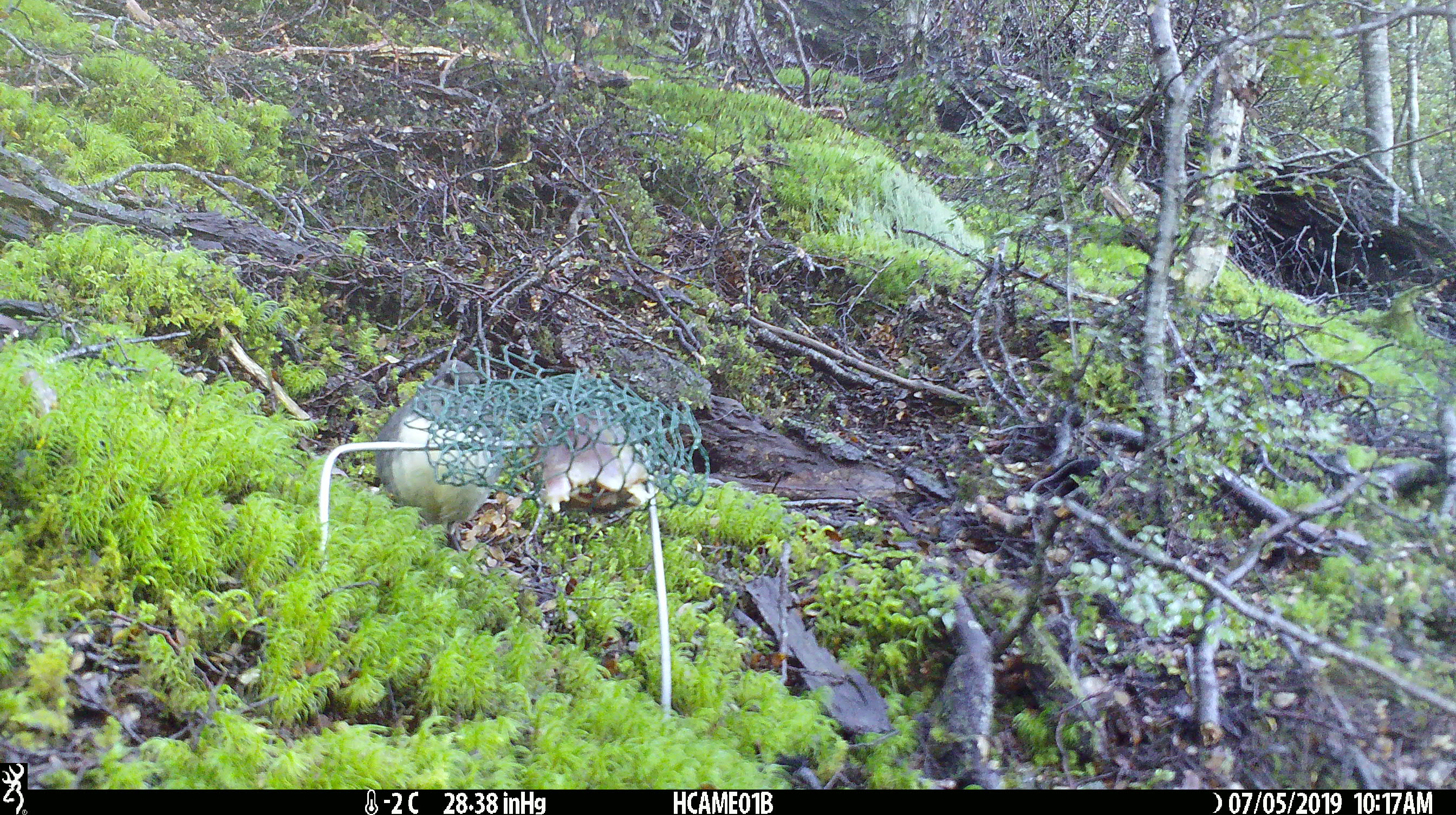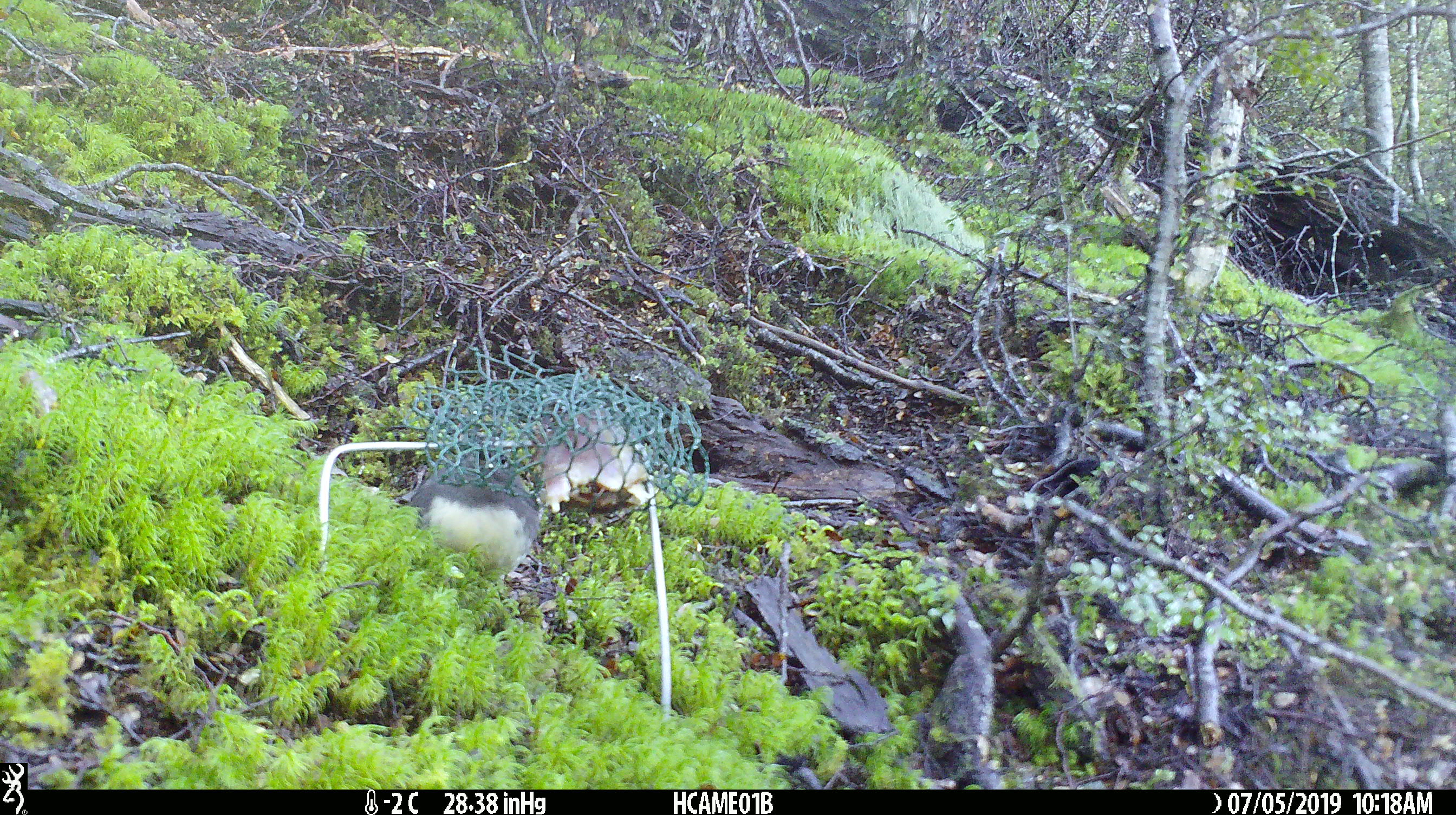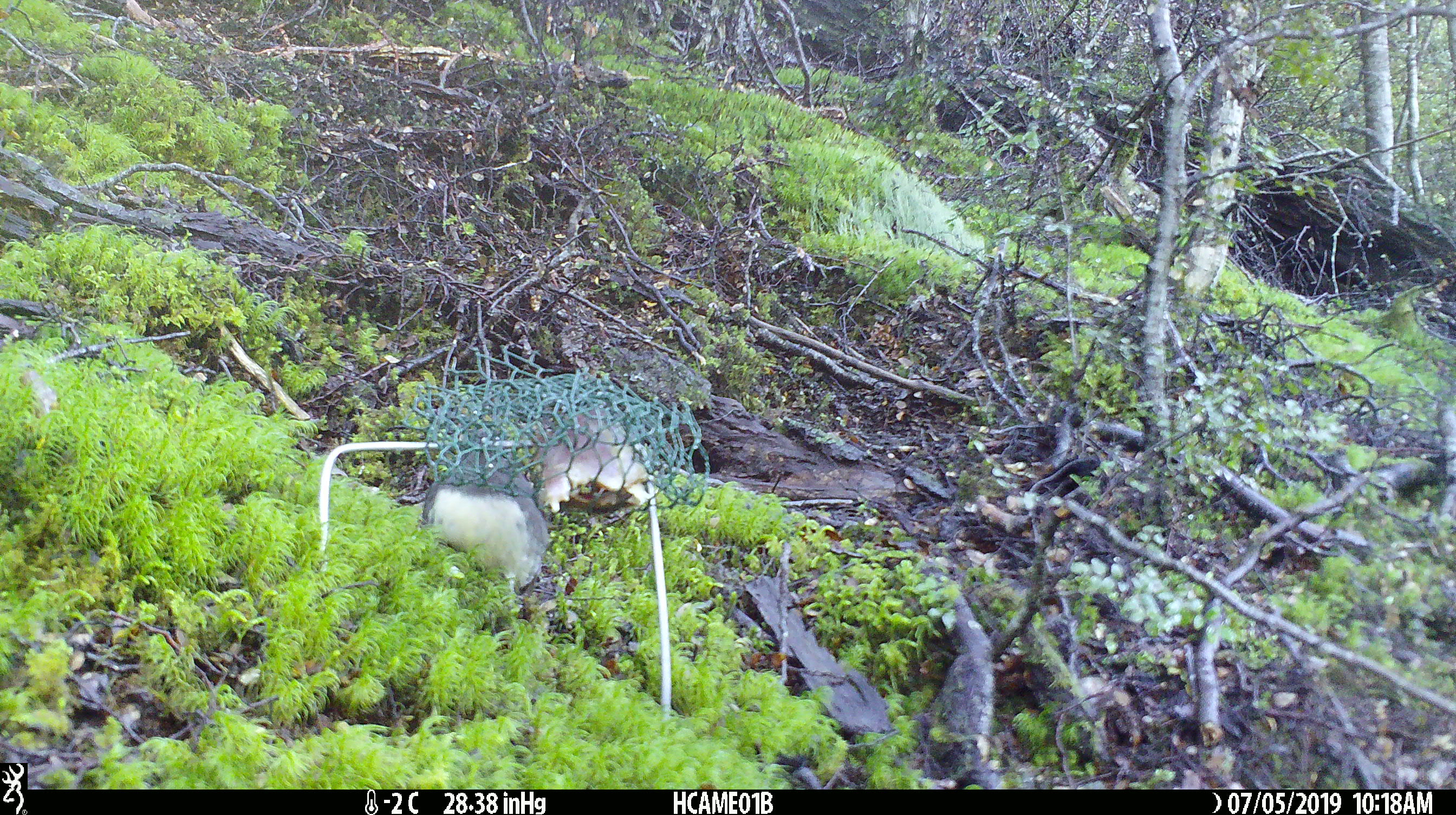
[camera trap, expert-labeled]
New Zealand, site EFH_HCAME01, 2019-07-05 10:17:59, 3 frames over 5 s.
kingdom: Animalia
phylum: Chordata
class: Aves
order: Passeriformes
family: Petroicidae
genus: Petroica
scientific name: Petroica australis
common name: new zealand robin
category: robin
Robin (new zealand robin) (Petroica australis).